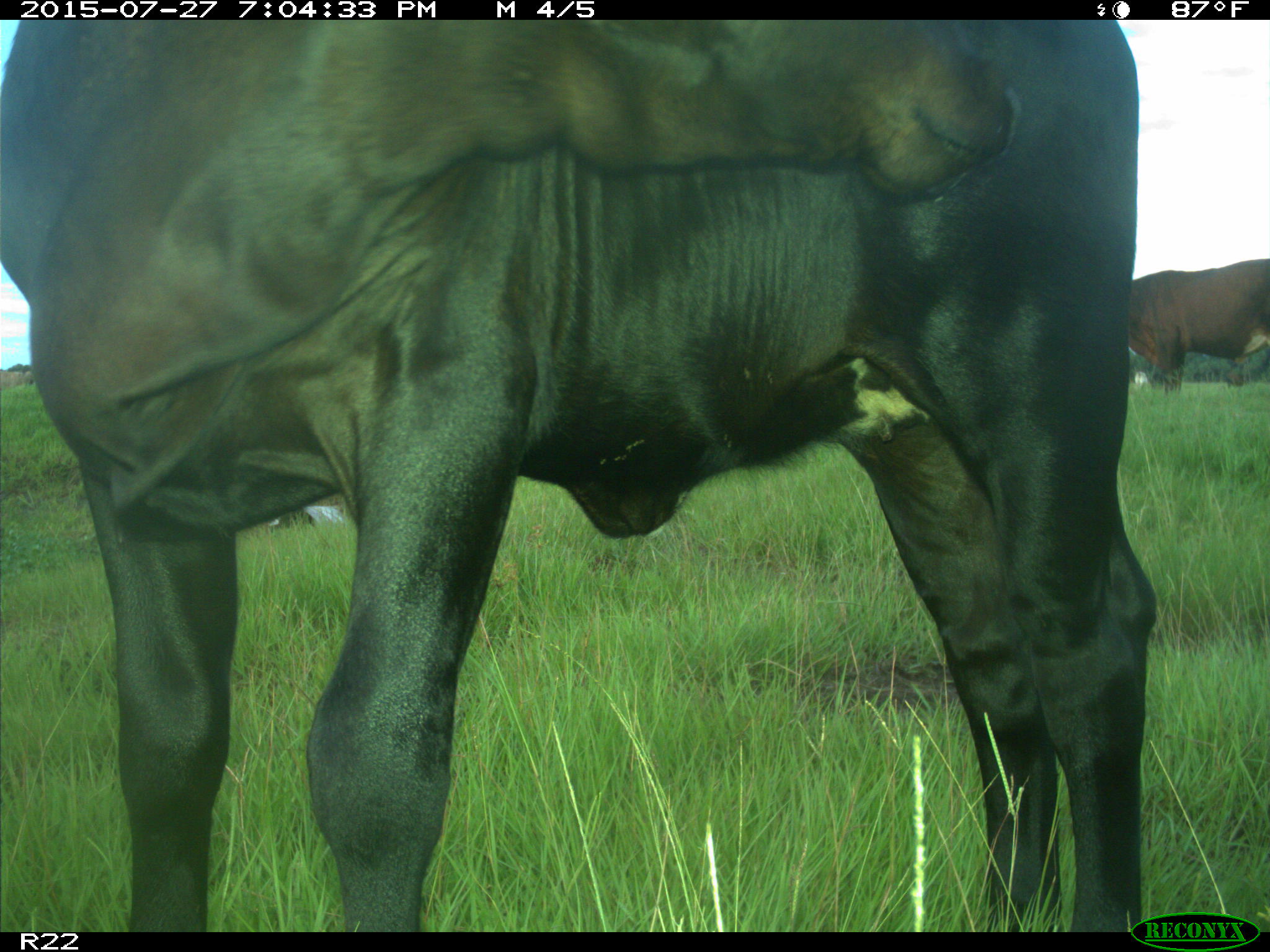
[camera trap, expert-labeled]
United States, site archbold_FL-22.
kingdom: Animalia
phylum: Chordata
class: Mammalia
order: Artiodactyla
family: Bovidae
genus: Bos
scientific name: Bos taurus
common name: domestic cow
Bos taurus (domestic cow).